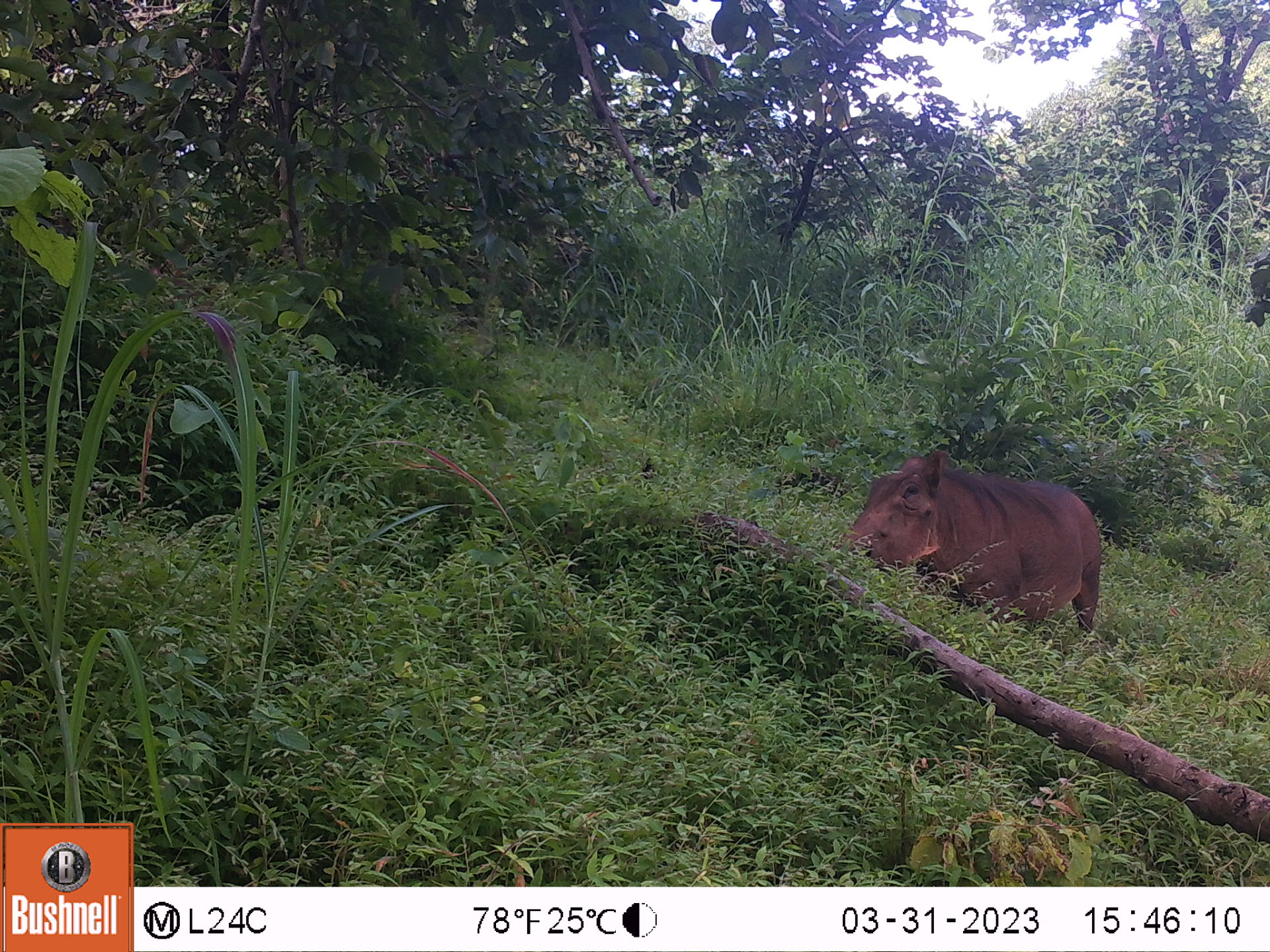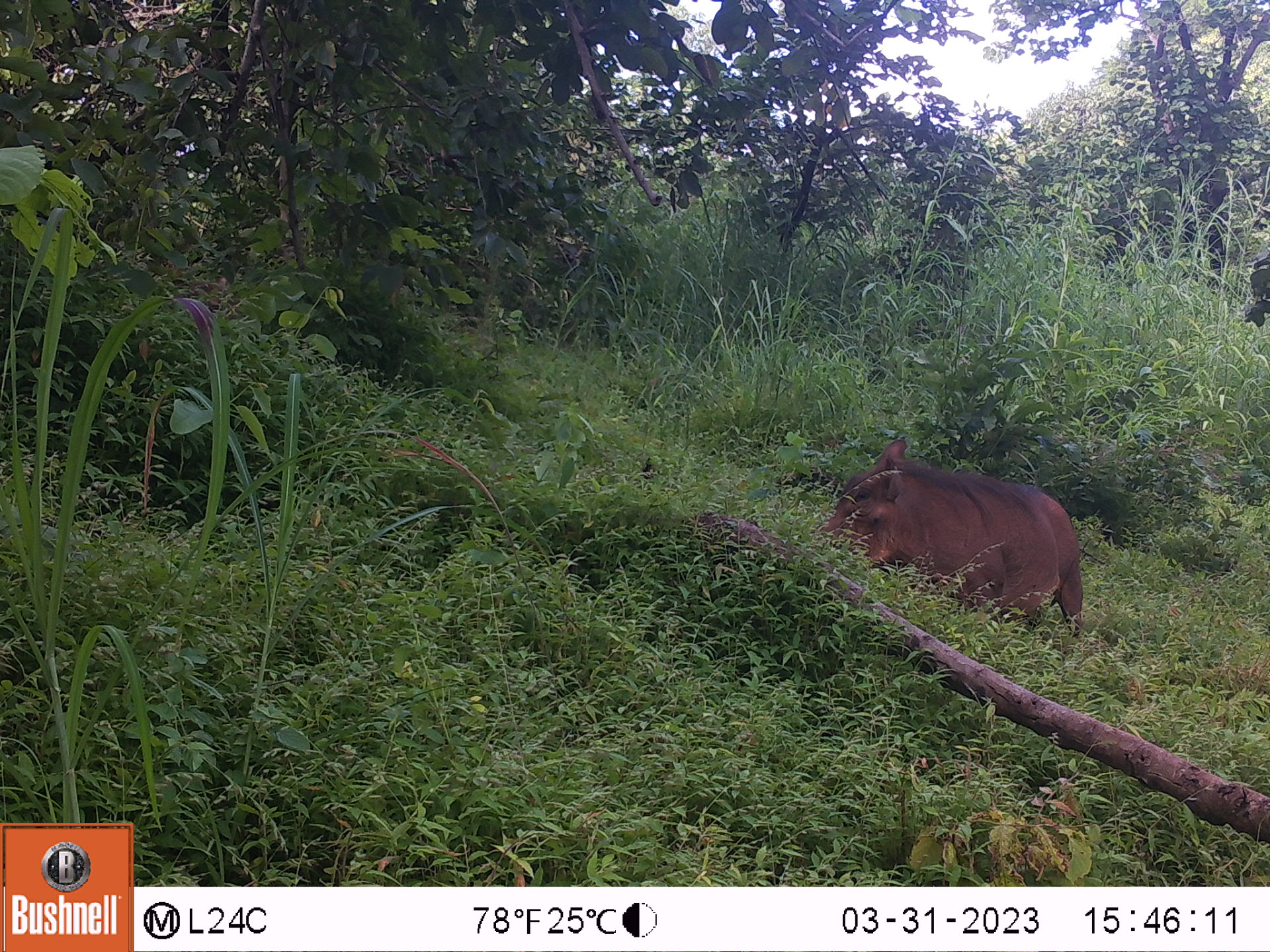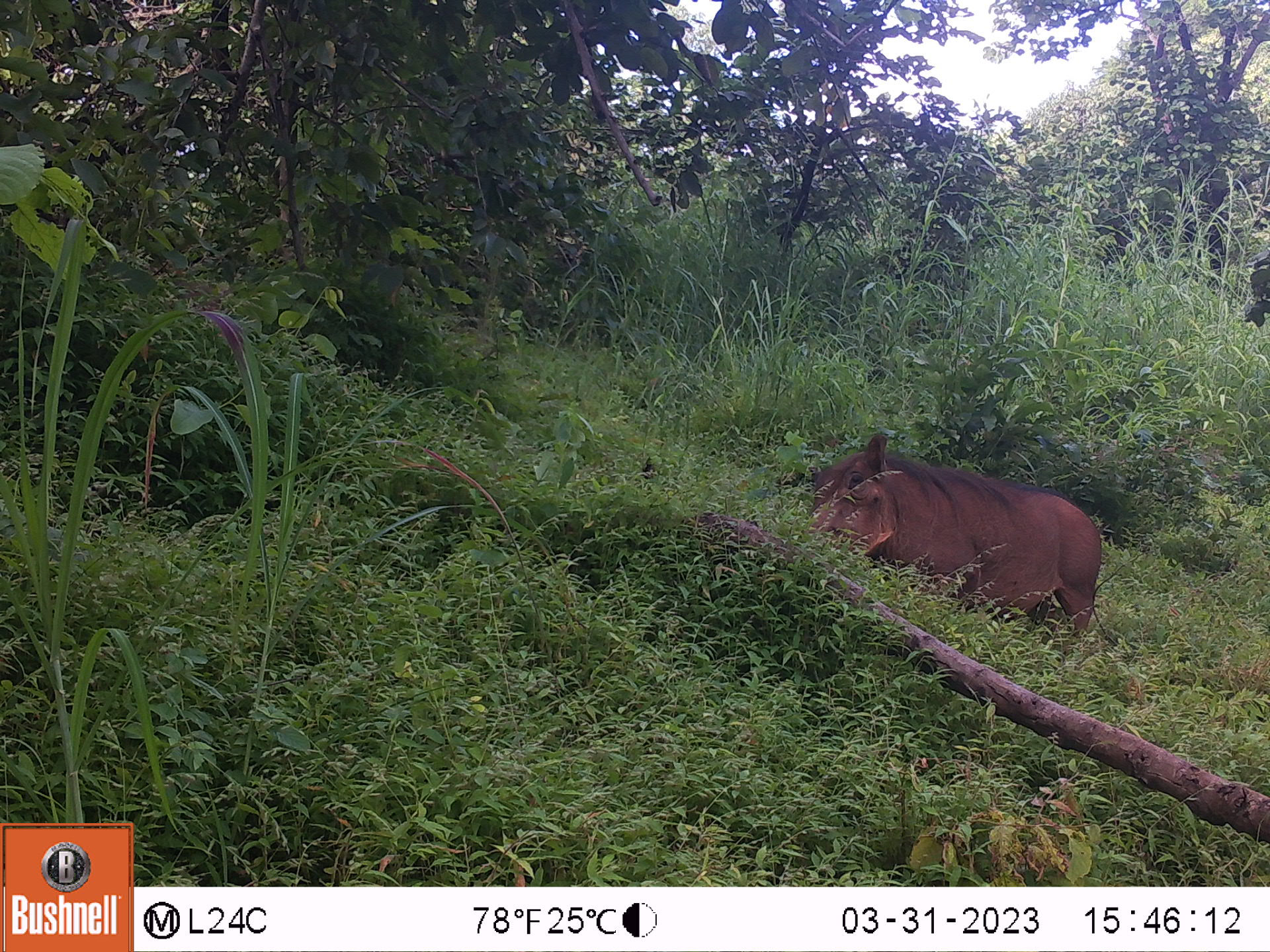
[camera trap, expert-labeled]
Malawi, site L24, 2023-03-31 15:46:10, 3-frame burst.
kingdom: Animalia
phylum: Chordata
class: Mammalia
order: Artiodactyla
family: Suidae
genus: Phacochoerus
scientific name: Phacochoerus africanus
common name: common warthog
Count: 1.